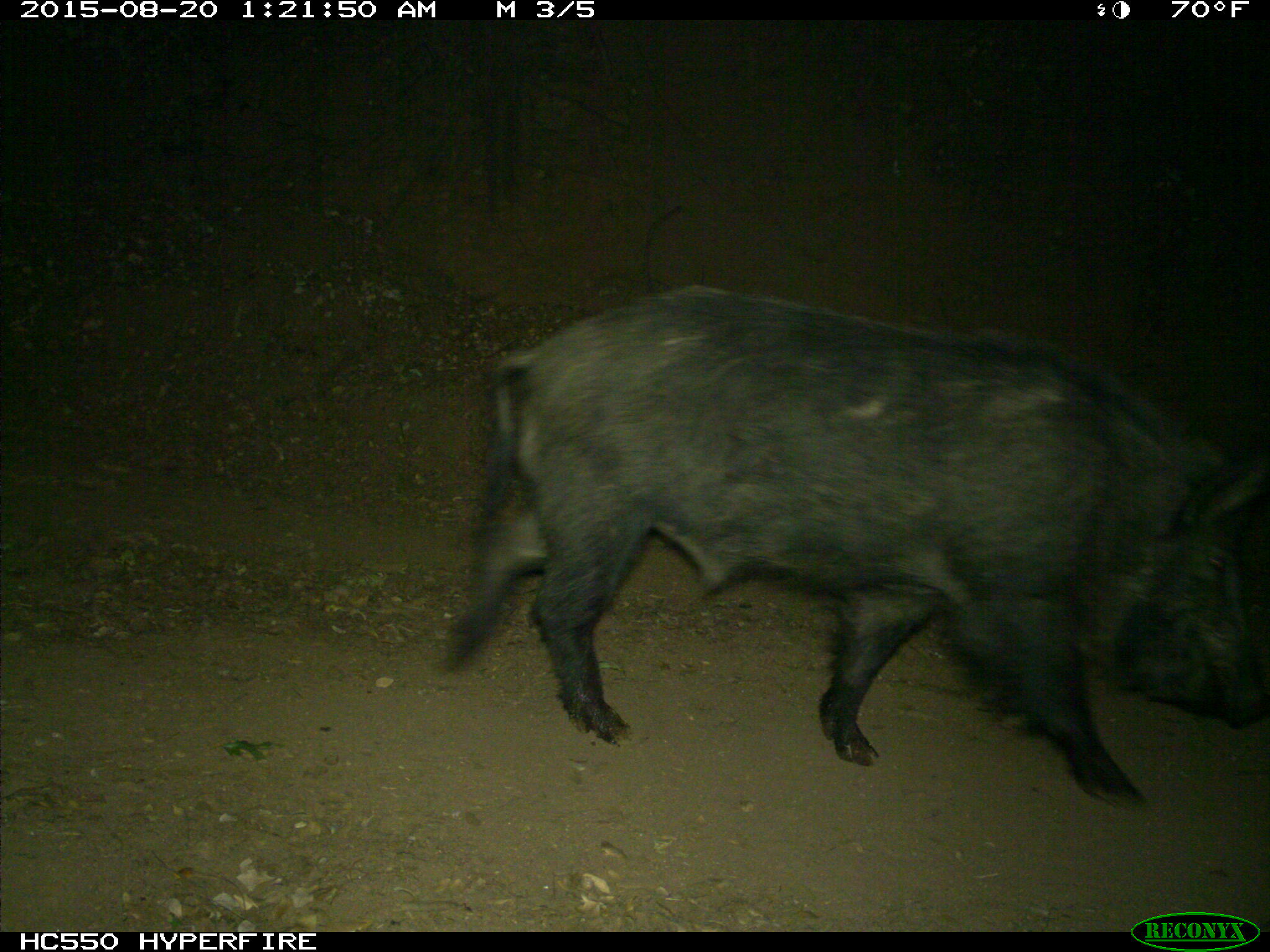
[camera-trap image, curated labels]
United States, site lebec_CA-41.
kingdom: Animalia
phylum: Chordata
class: Mammalia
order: Artiodactyla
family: Suidae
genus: Sus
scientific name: Sus scrofa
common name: wild boar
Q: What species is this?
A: Sus scrofa (wild boar).